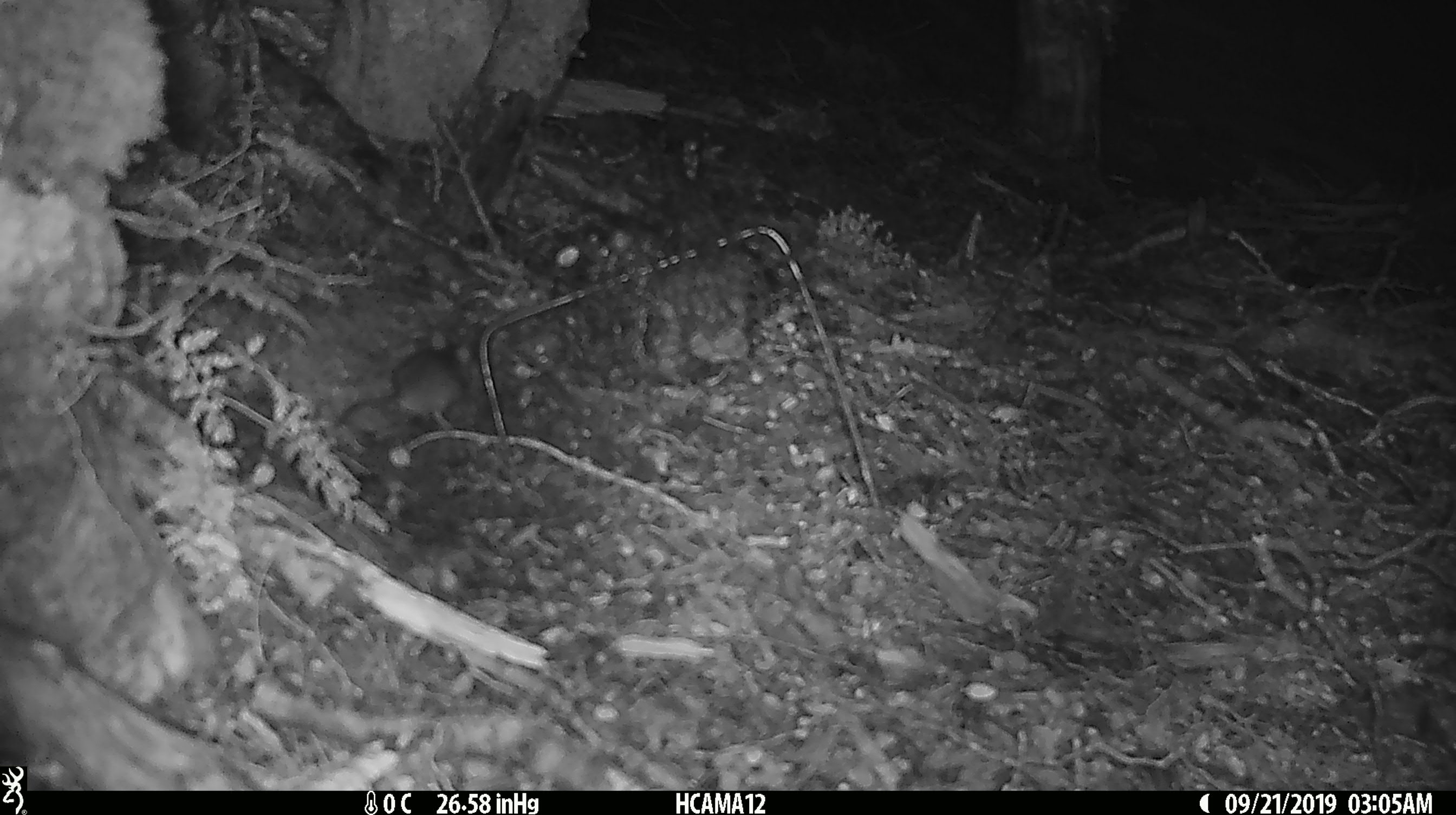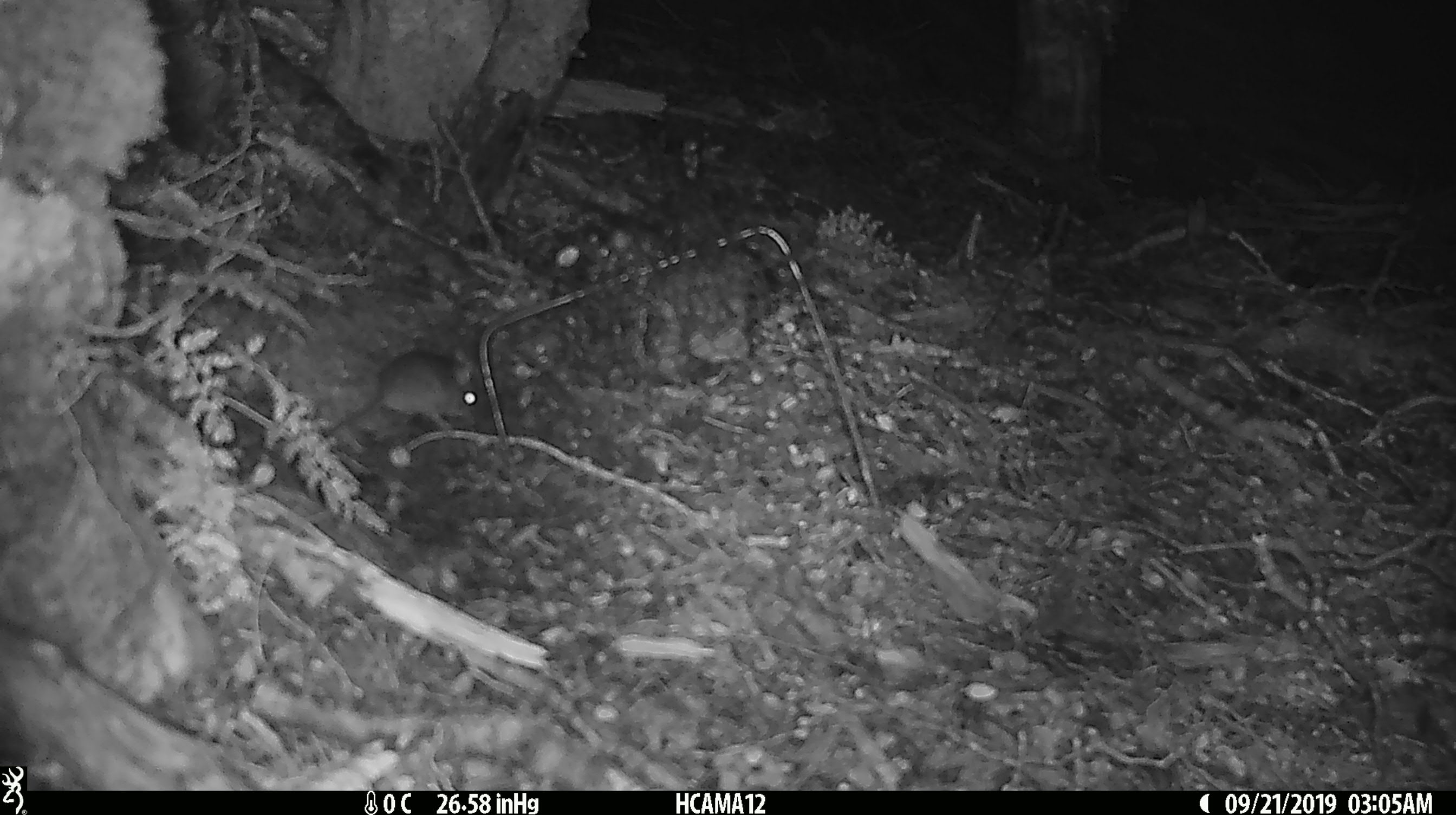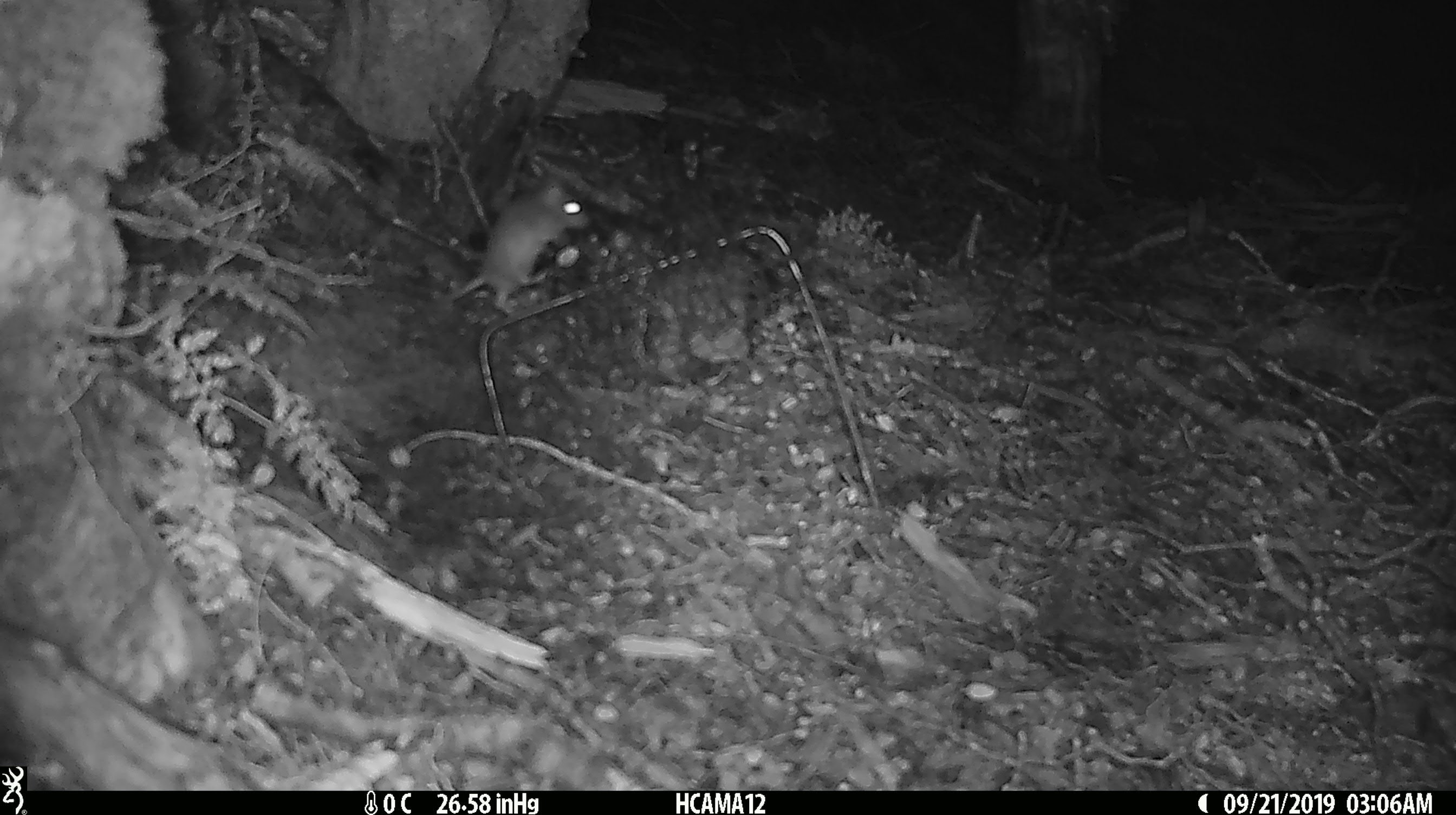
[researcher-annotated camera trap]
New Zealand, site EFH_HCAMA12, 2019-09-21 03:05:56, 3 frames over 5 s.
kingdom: Animalia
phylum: Chordata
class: Mammalia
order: Rodentia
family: Muridae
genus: Mus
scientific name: Mus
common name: mouse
Mouse (Mus).